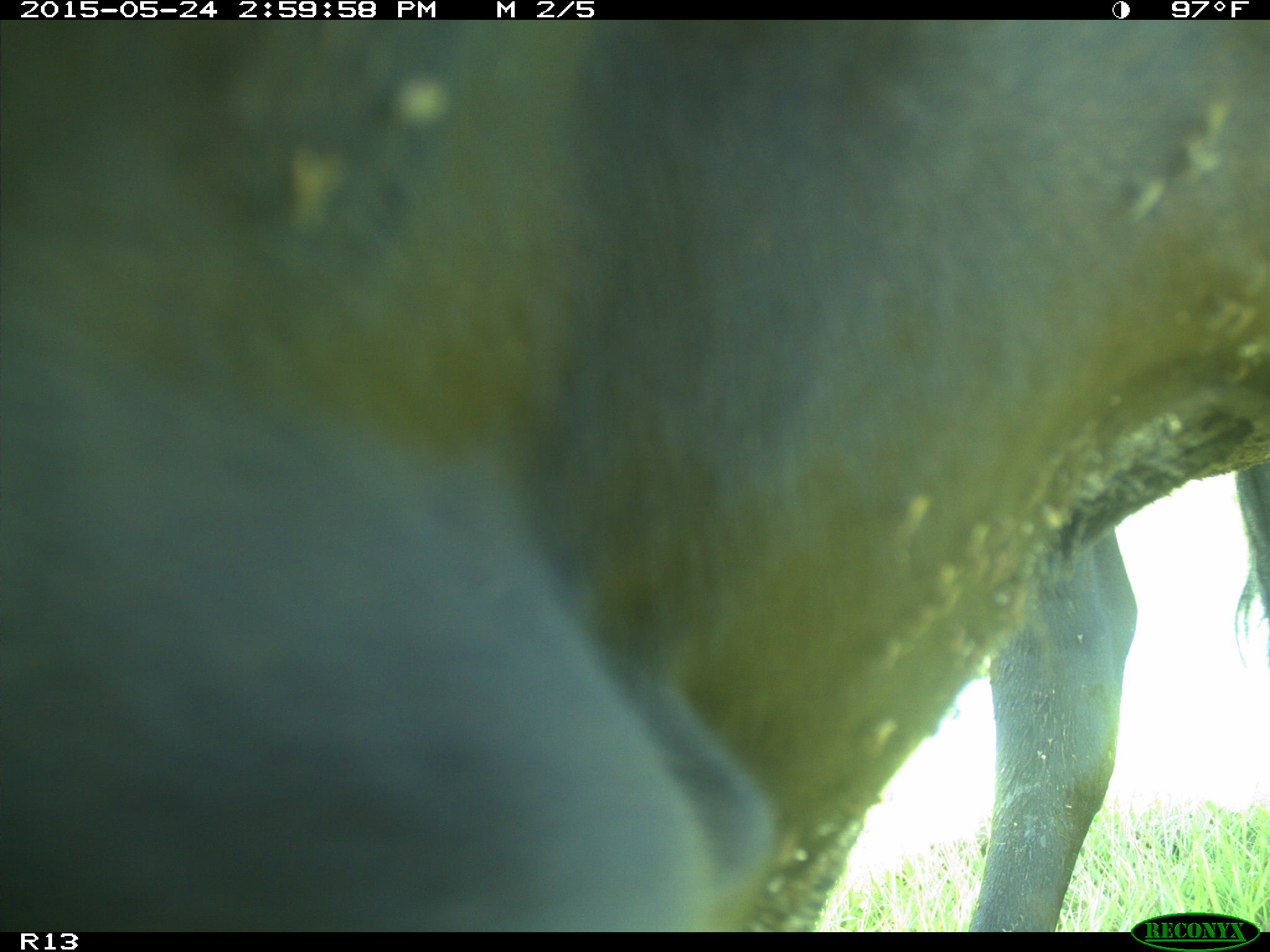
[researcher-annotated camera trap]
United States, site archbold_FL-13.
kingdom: Animalia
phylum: Chordata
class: Mammalia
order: Artiodactyla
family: Bovidae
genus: Bos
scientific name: Bos taurus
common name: domestic cow